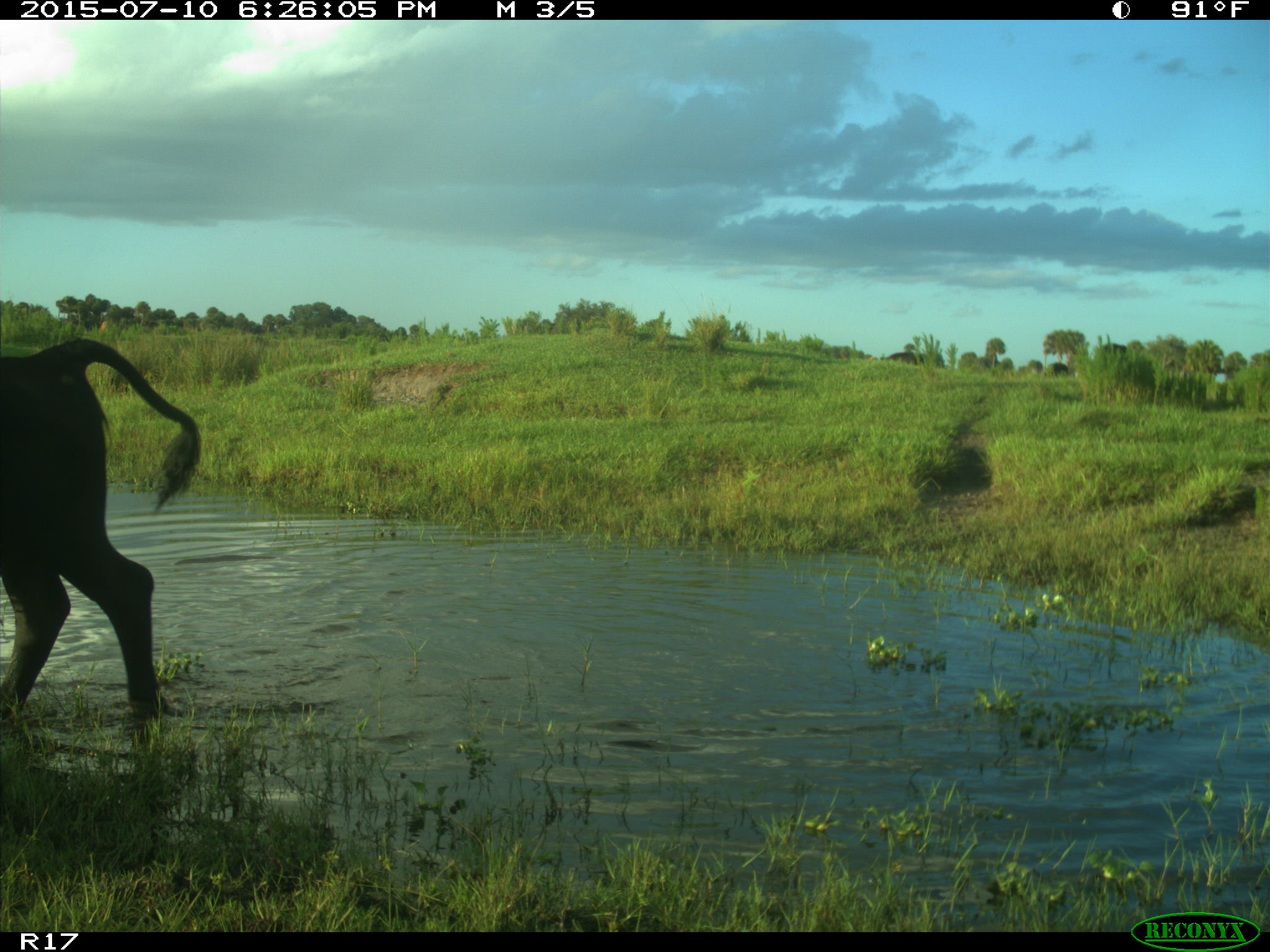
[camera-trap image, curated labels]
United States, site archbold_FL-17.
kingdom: Animalia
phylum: Chordata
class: Mammalia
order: Artiodactyla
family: Bovidae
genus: Bos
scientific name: Bos taurus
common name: domestic cow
Bos taurus (domestic cow).